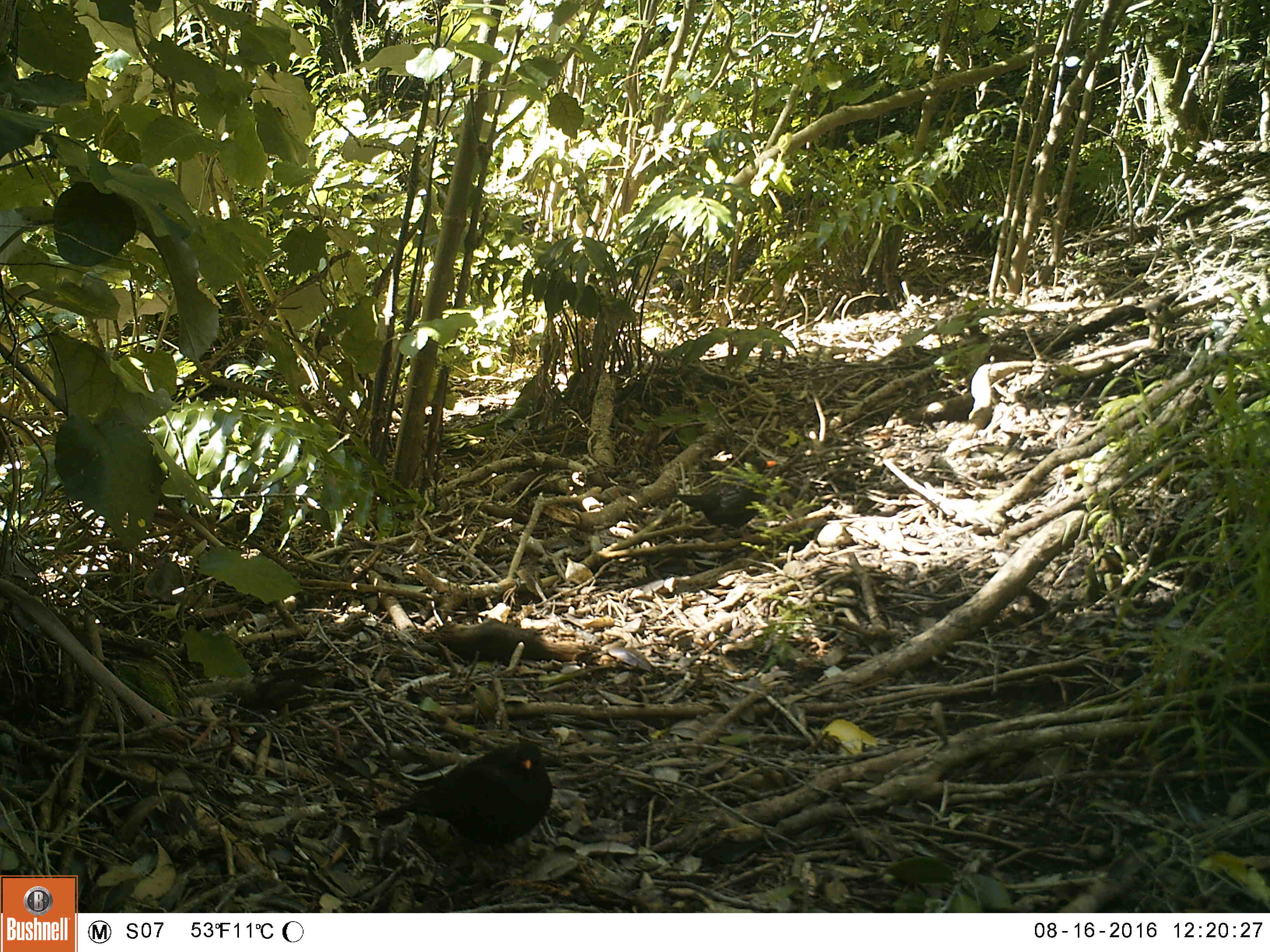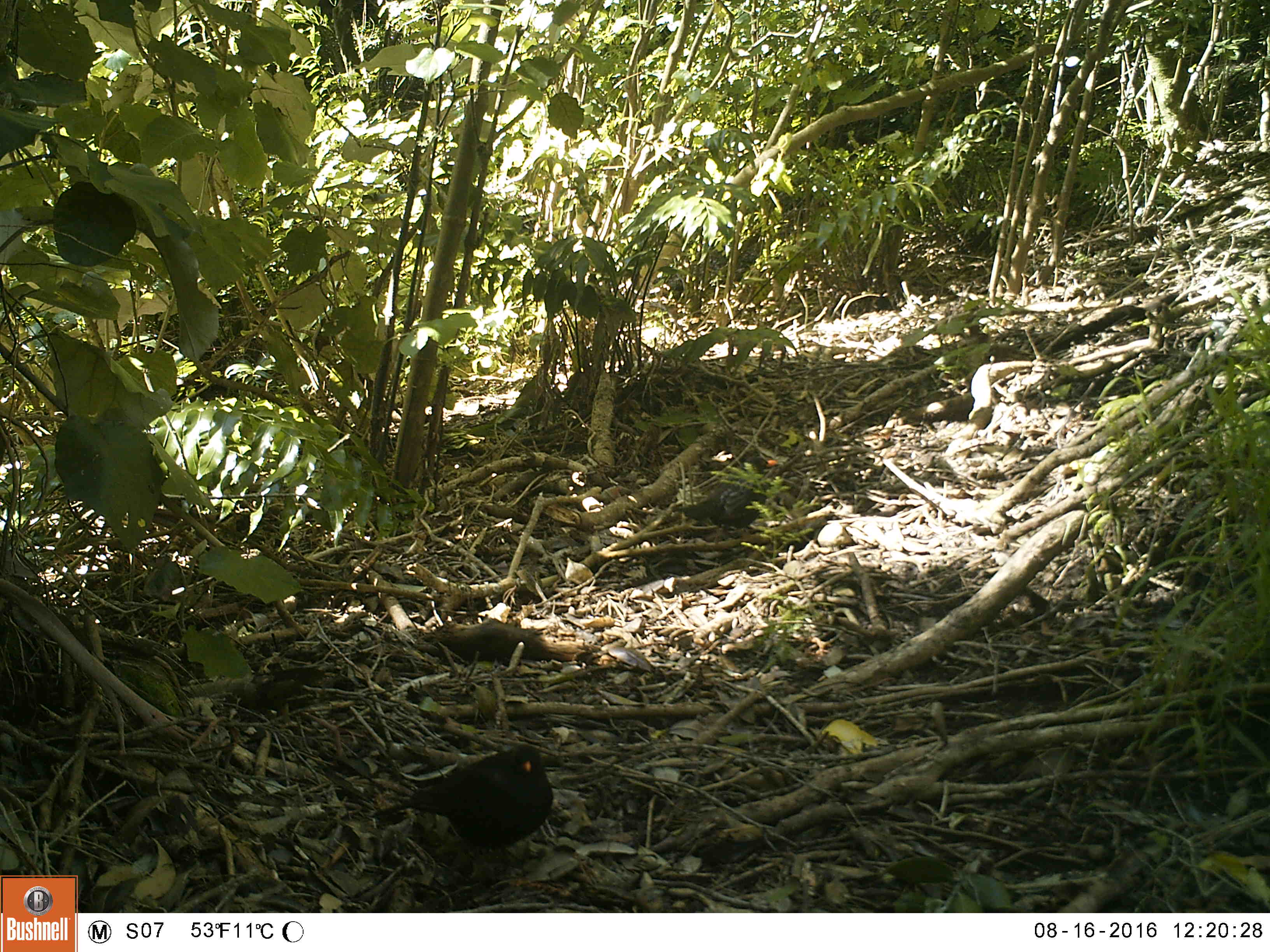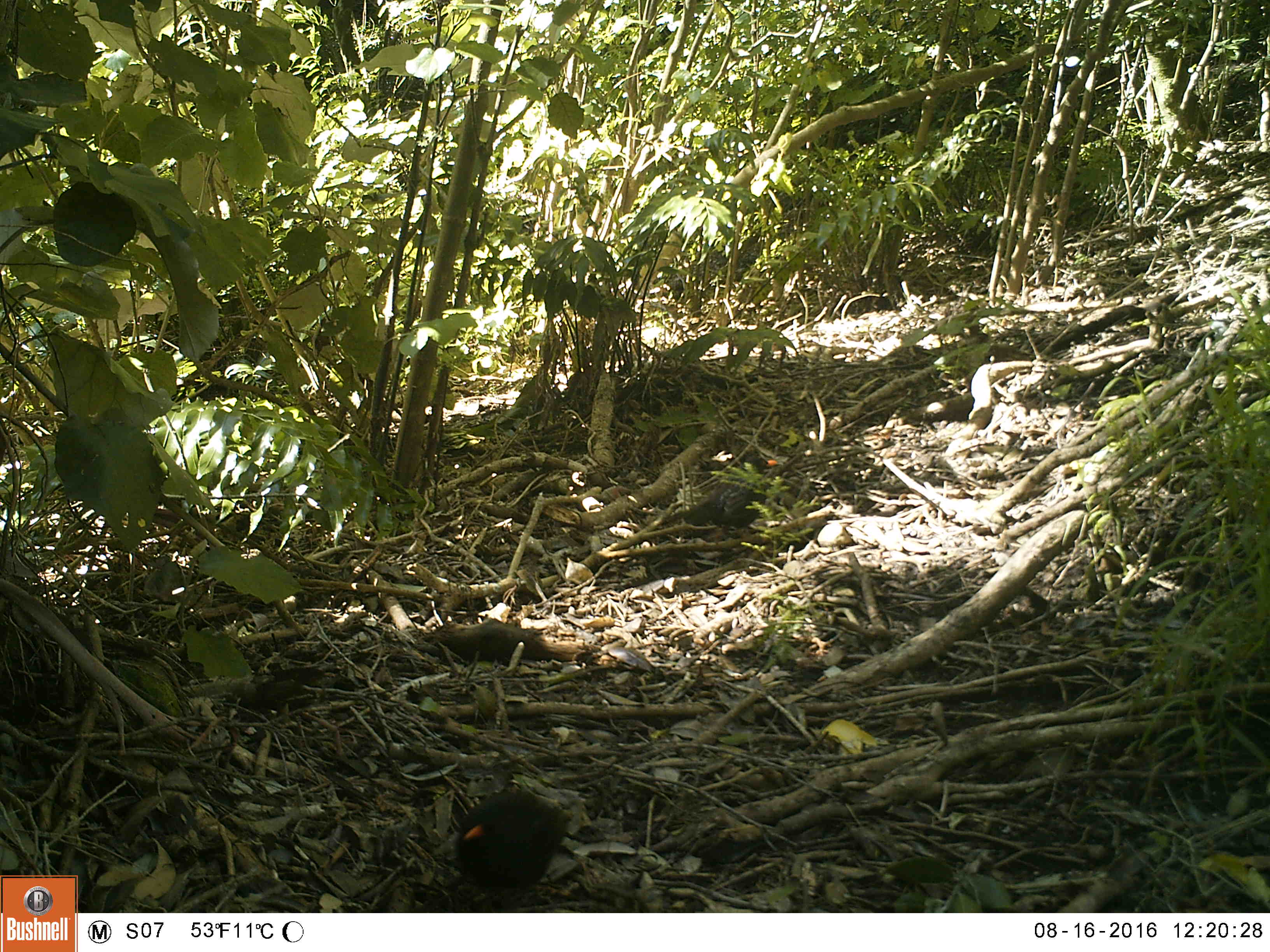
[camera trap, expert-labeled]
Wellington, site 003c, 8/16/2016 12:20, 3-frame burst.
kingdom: Animalia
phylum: Chordata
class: Aves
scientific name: Aves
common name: bird